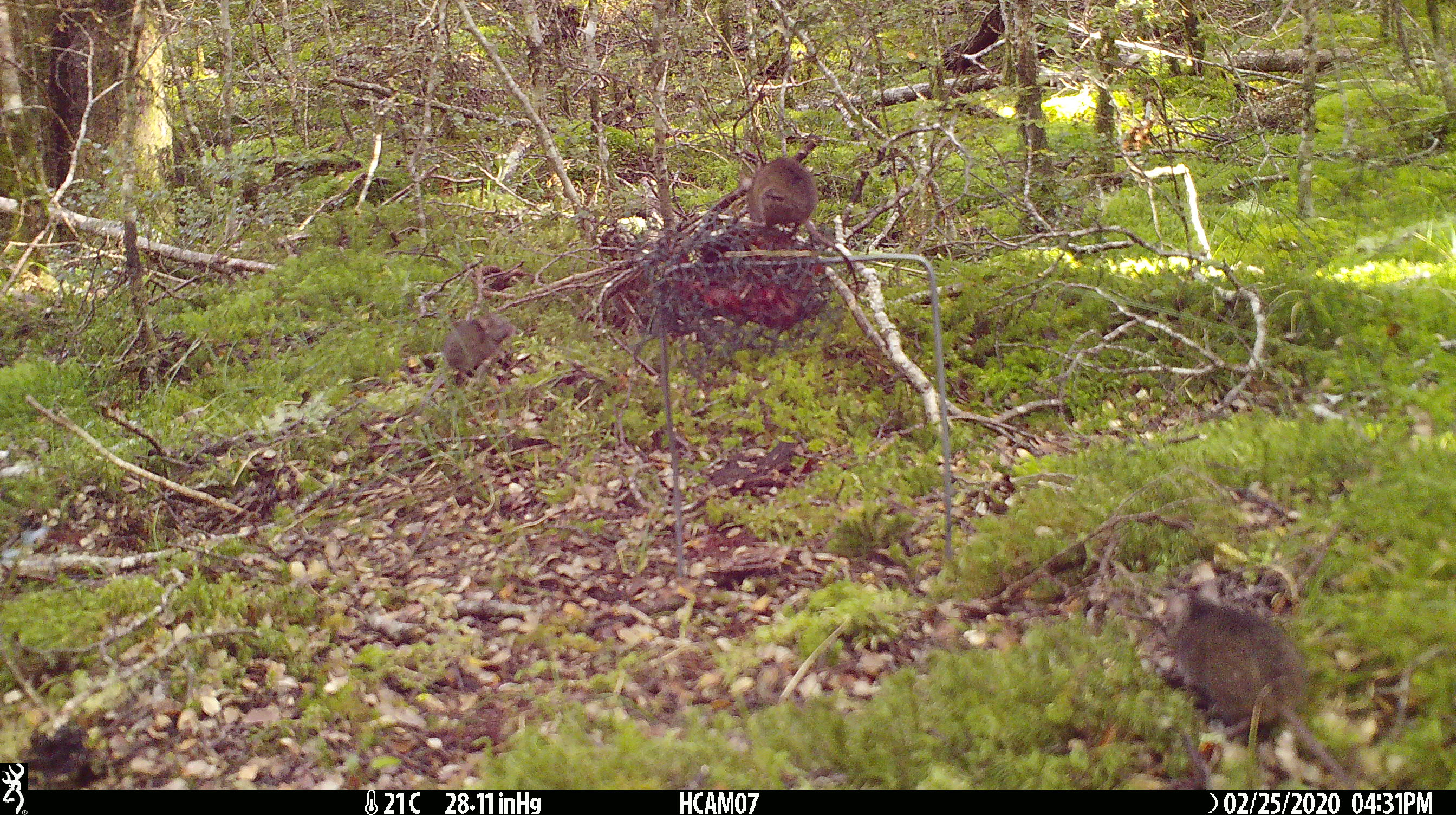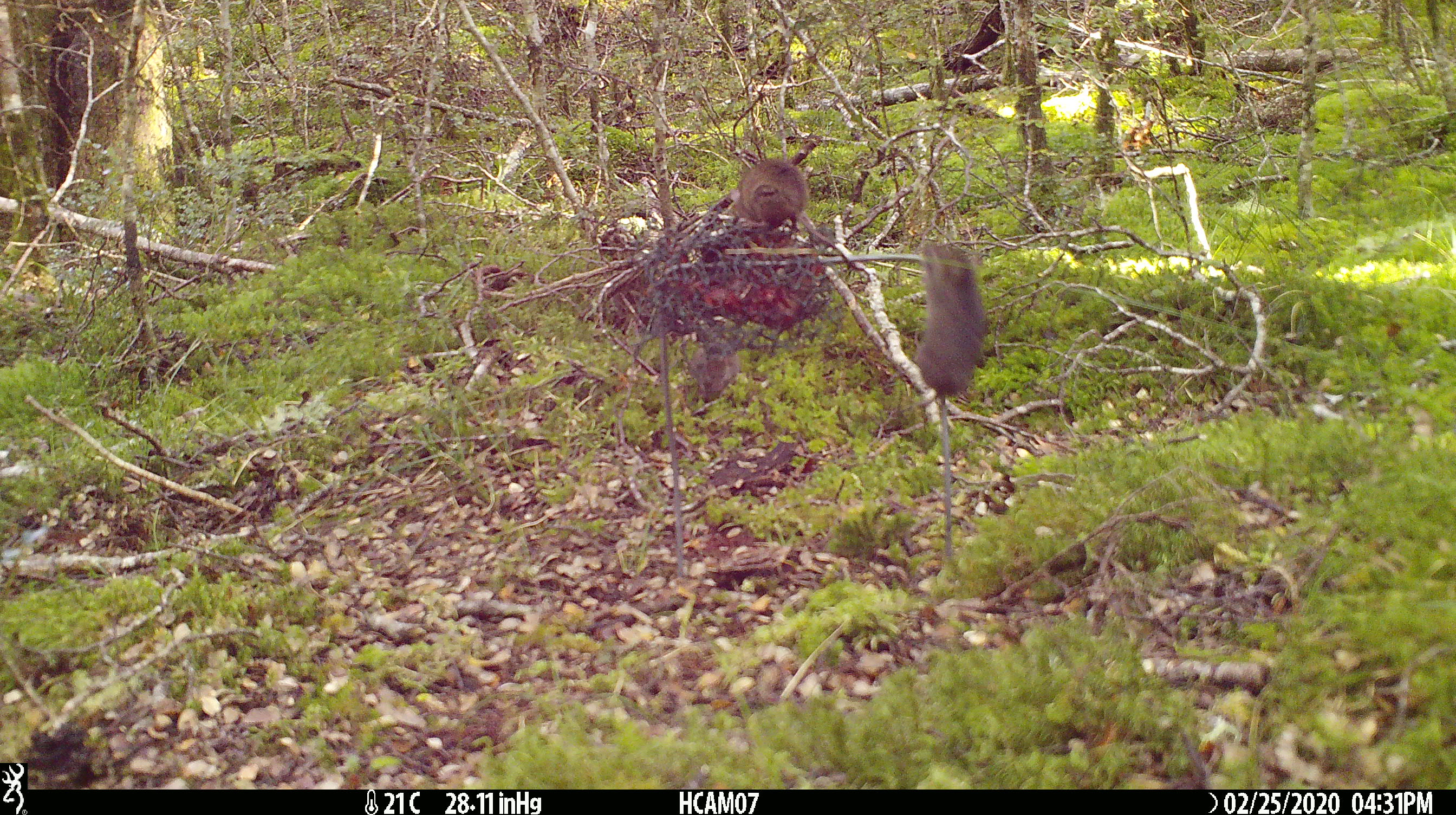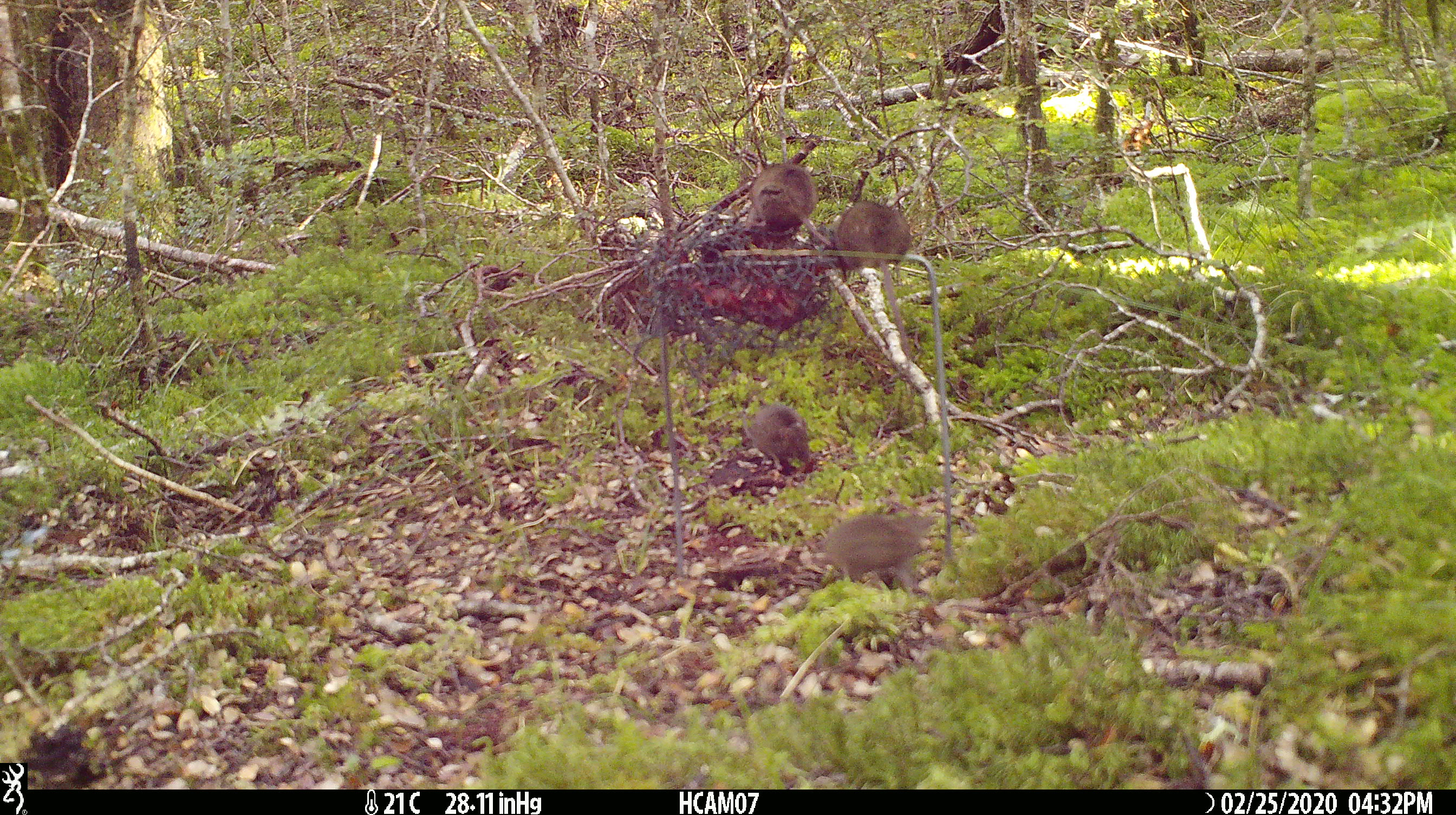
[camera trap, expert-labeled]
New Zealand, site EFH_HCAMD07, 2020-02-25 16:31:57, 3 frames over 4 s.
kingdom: Animalia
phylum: Chordata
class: Mammalia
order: Rodentia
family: Muridae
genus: Mus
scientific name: Mus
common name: mouse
Mouse (Mus).